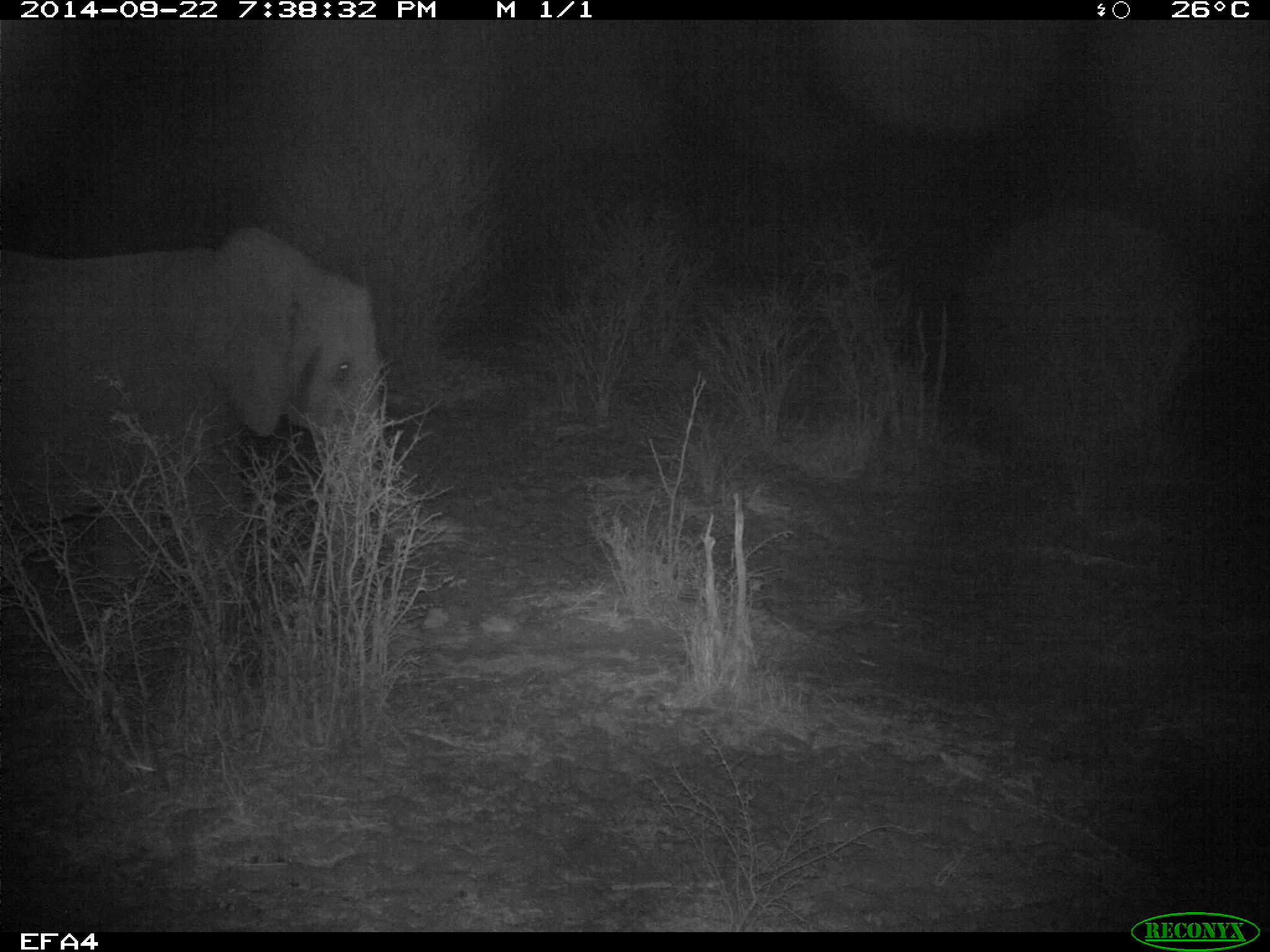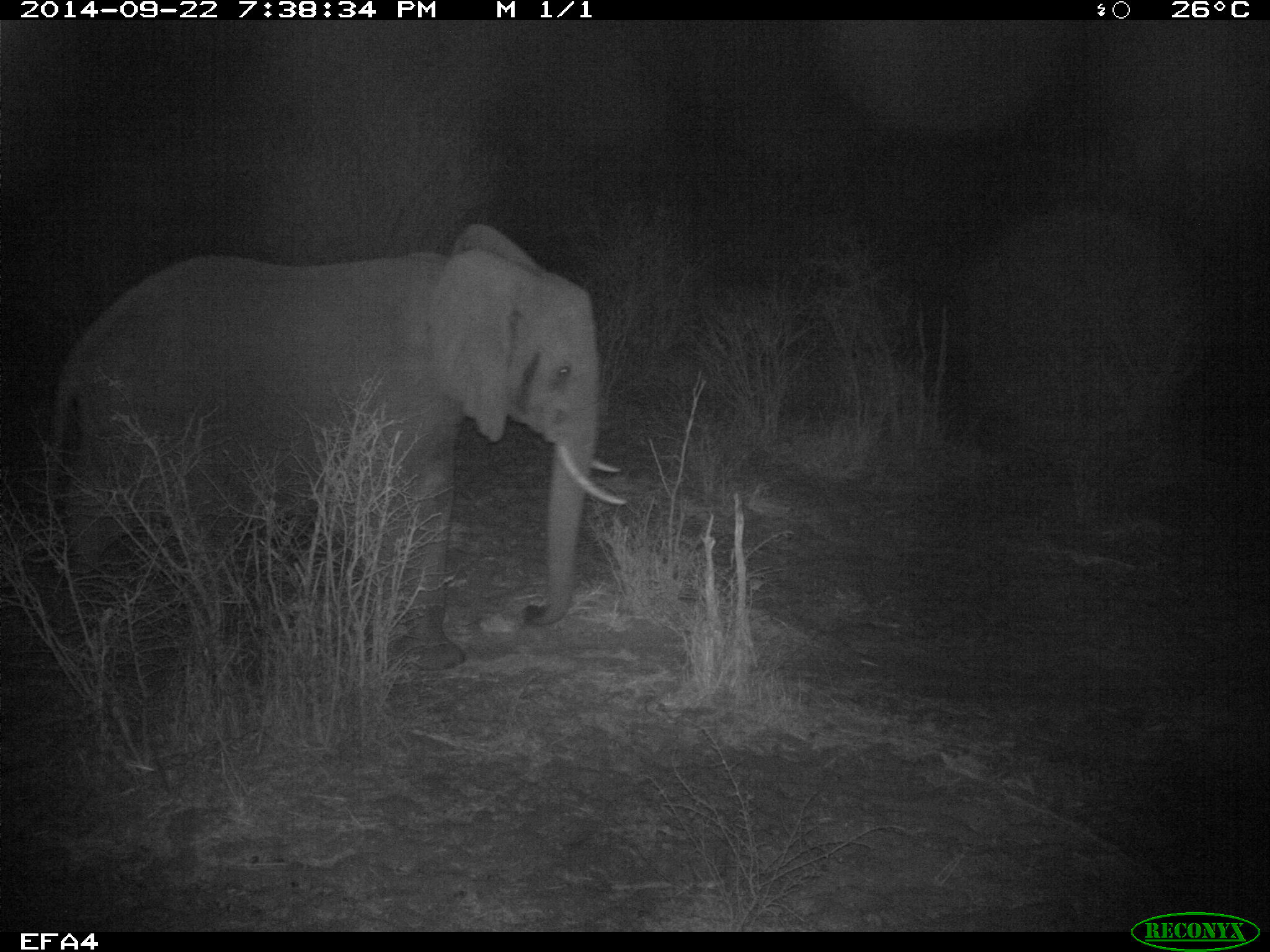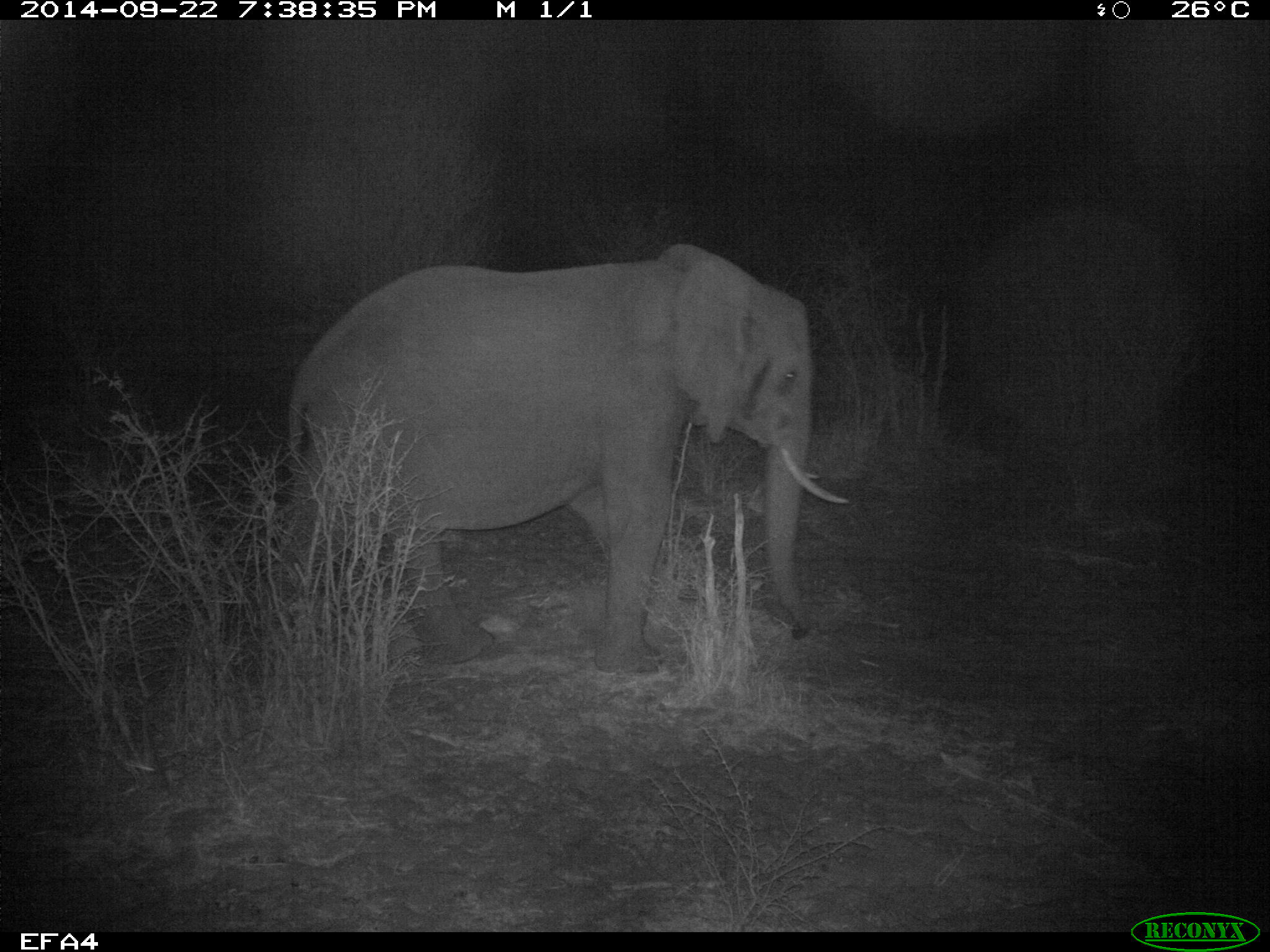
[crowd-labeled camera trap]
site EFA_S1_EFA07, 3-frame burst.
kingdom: Animalia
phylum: Chordata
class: Mammalia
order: Proboscidea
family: Elephantidae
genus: Loxodonta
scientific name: Loxodonta africana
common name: african bush elephant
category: elephant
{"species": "elephant (african bush elephant) (Loxodonta africana)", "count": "1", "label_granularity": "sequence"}